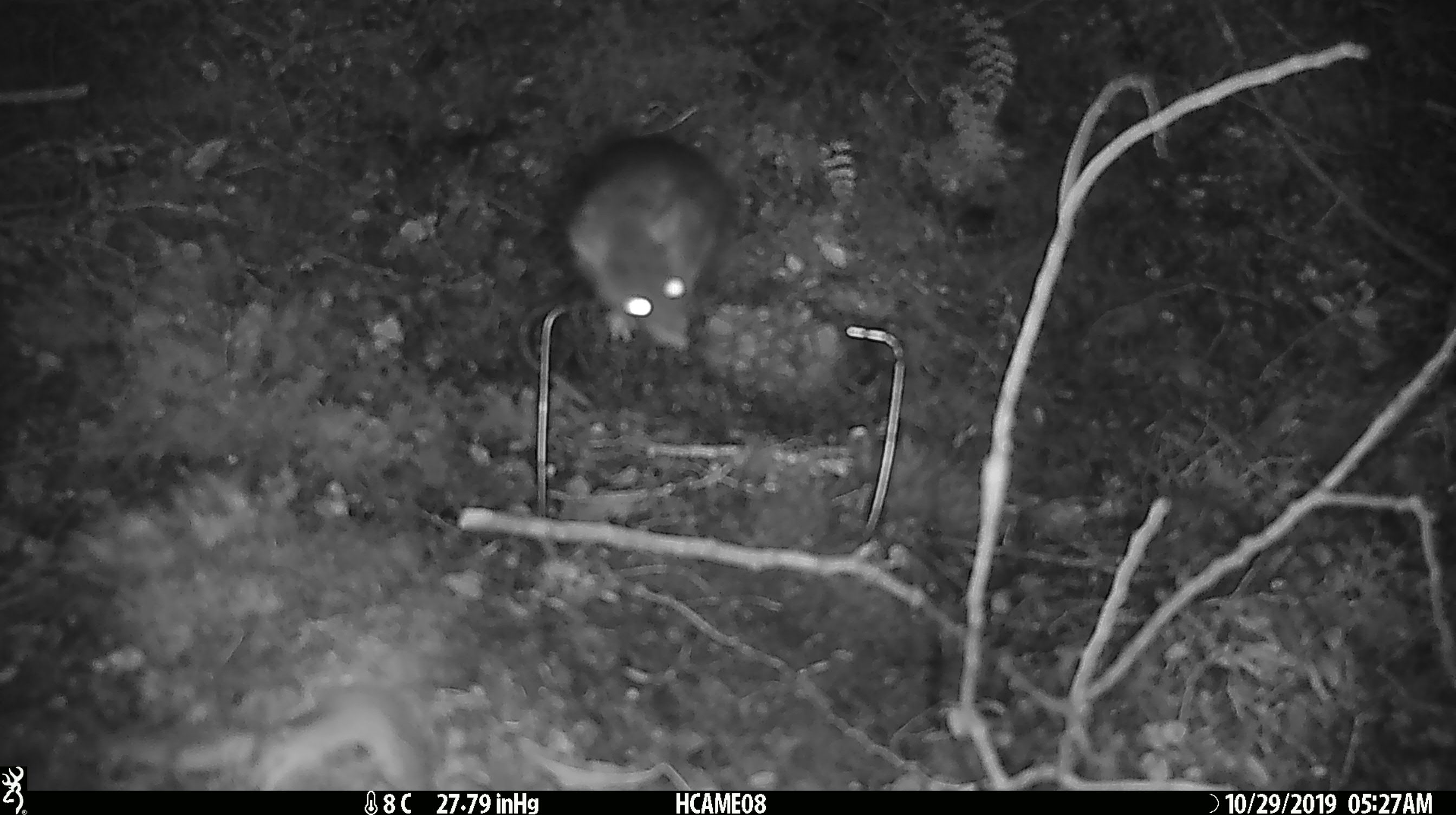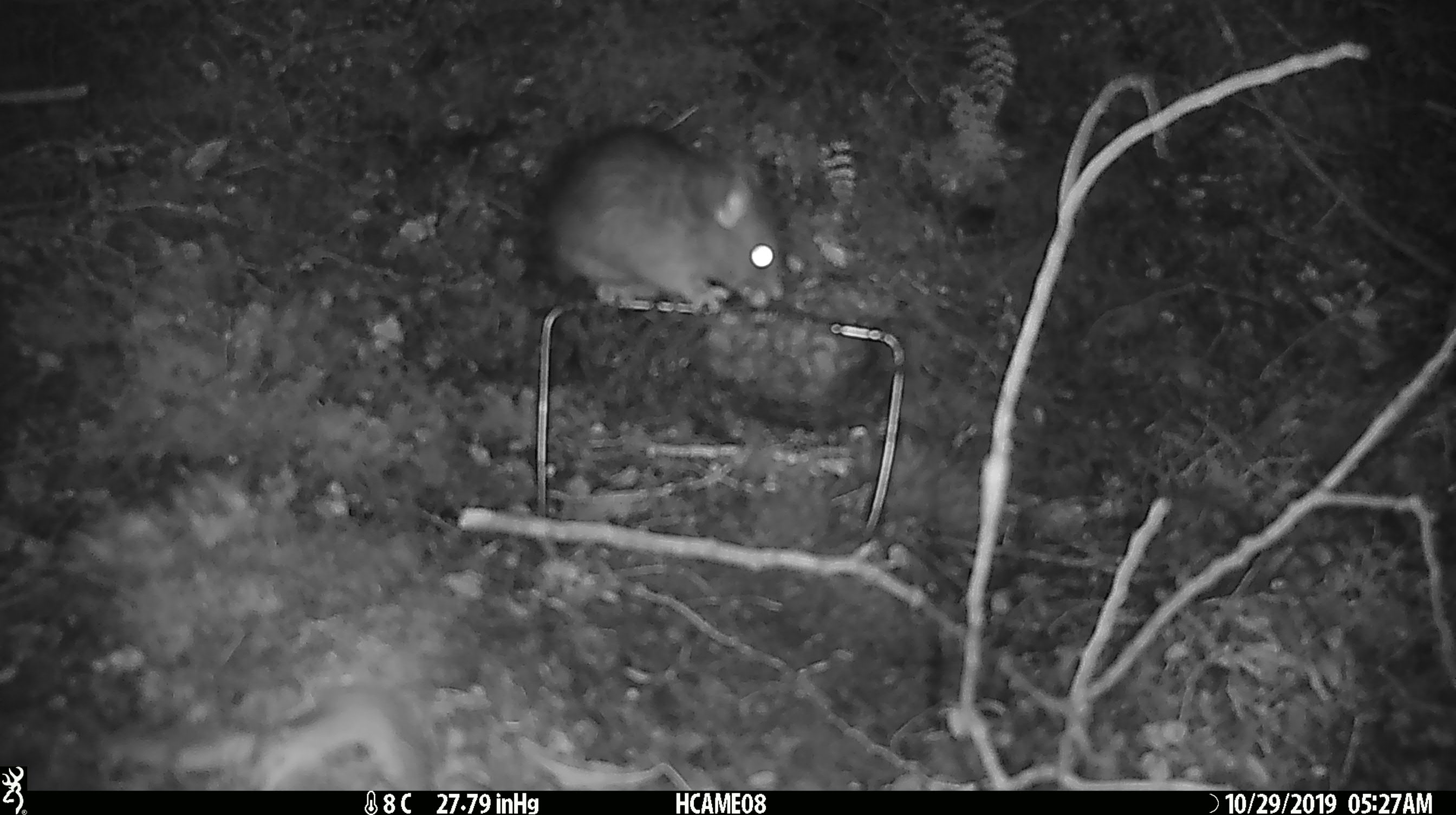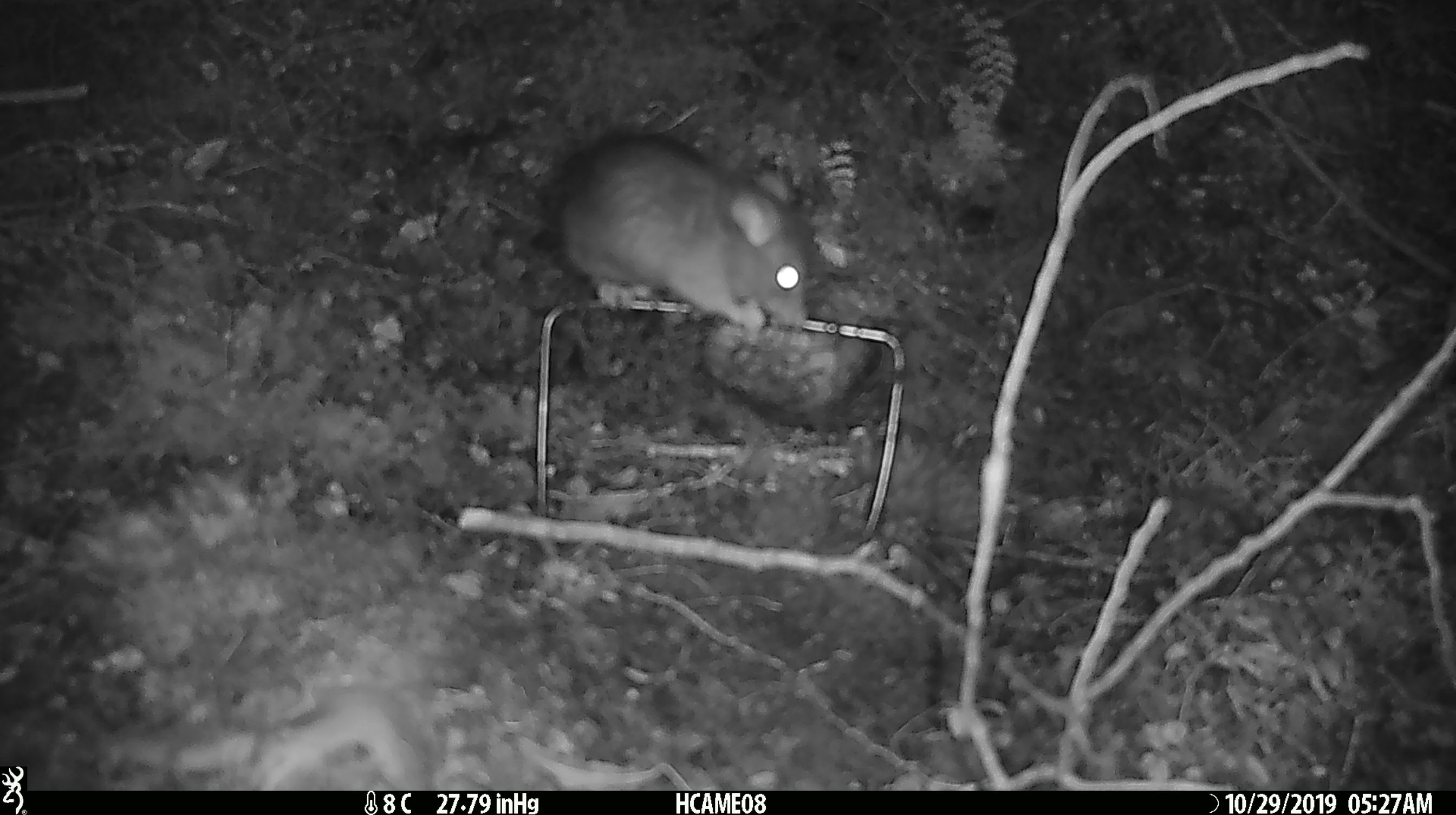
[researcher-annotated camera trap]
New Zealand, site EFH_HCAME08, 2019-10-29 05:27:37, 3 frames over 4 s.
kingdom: Animalia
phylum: Chordata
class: Mammalia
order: Rodentia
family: Muridae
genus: Rattus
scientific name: Rattus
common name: rat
Rat (Rattus).